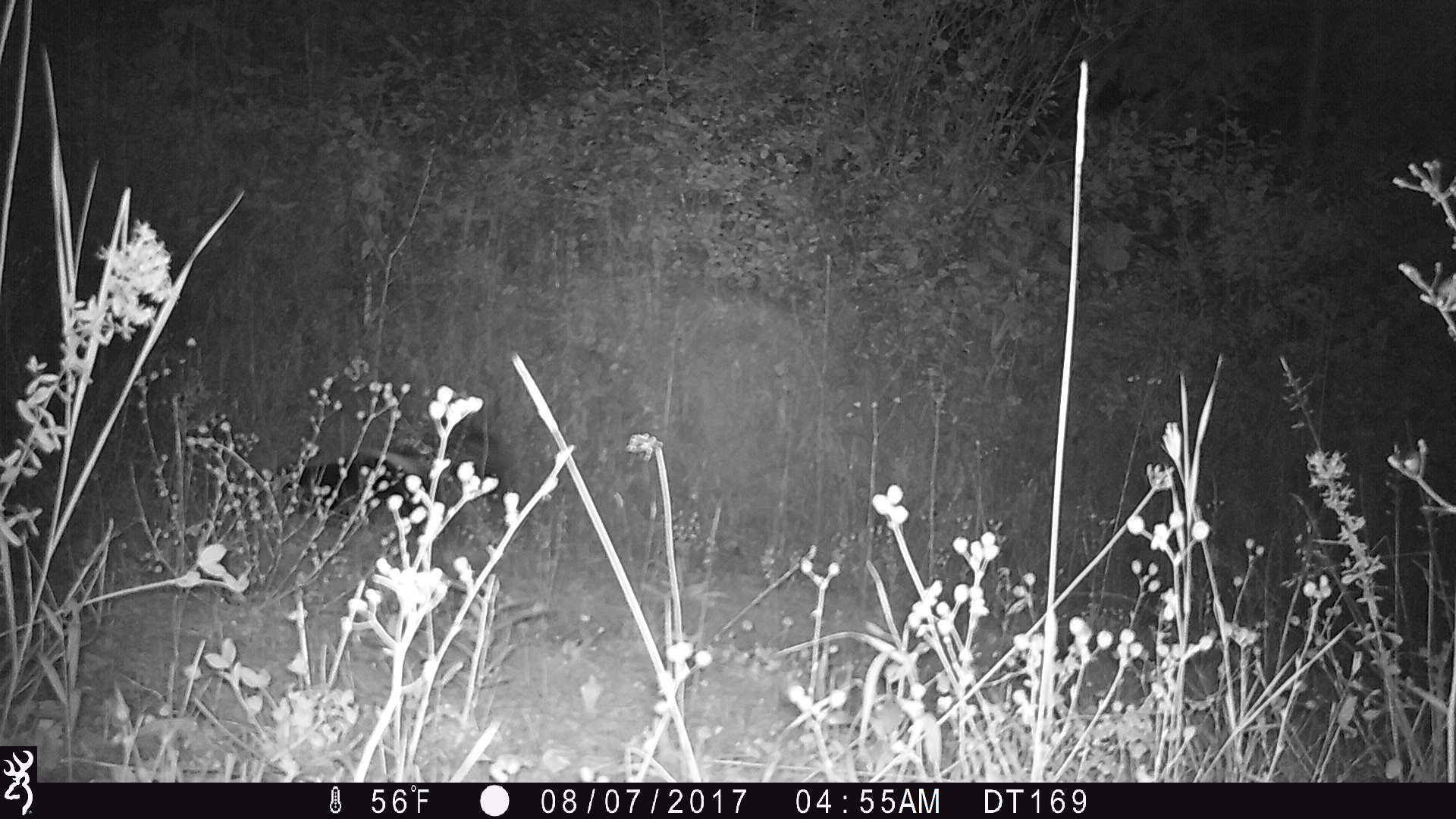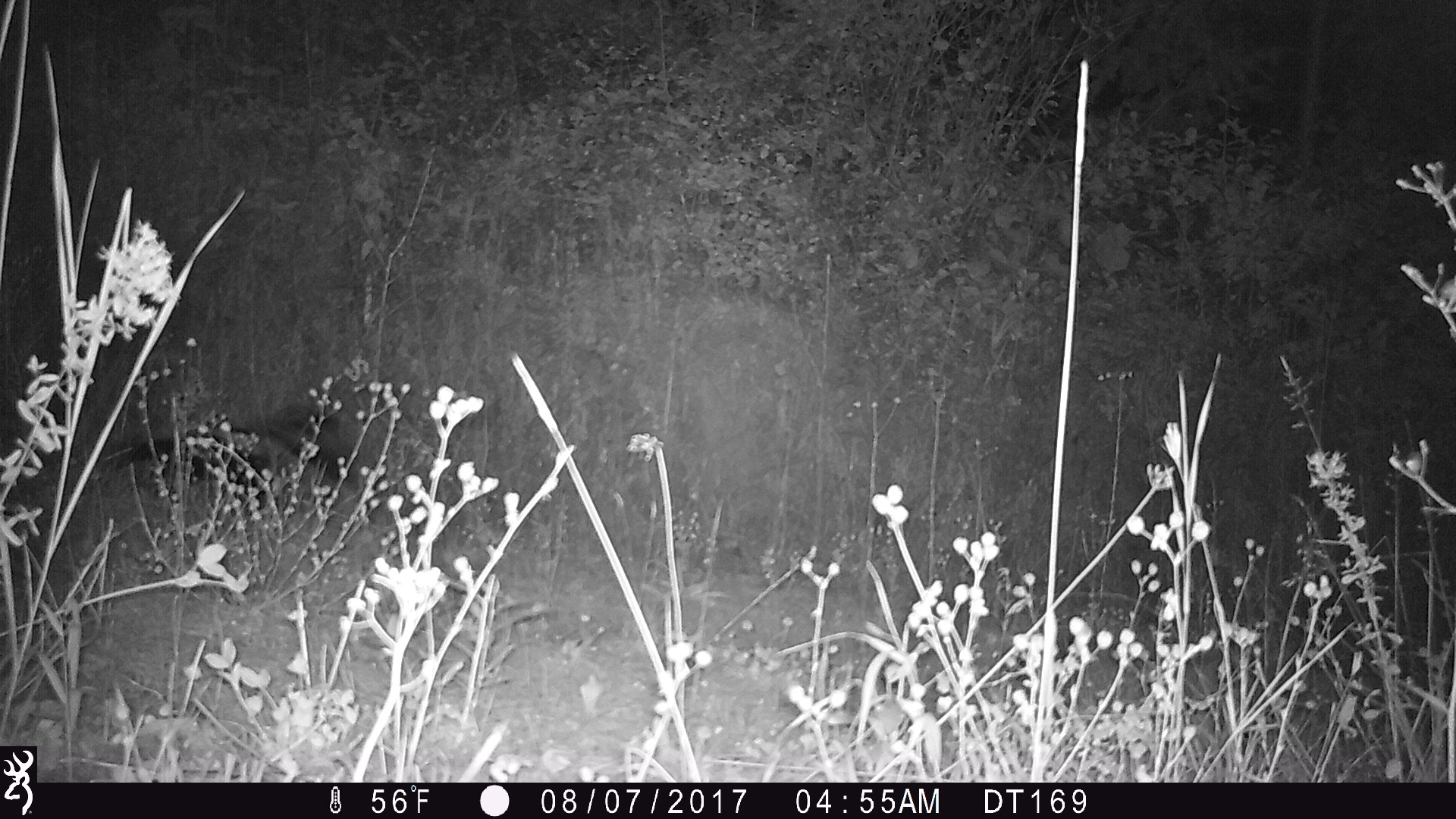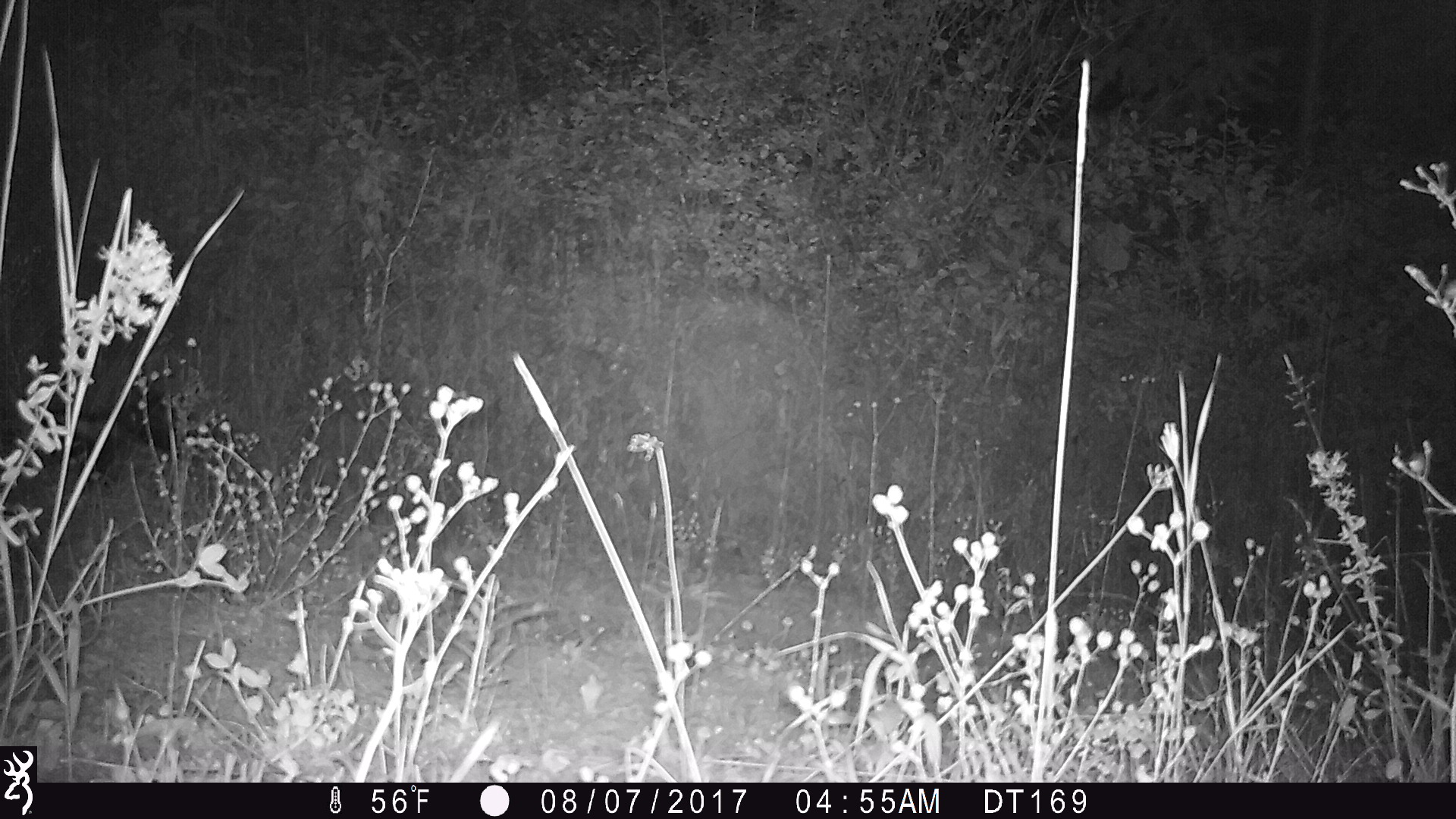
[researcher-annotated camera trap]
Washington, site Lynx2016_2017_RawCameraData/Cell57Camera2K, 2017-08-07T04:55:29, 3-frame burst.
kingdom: Animalia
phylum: Chordata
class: Mammalia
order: Carnivora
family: Mephitidae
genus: Mephitis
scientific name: Mephitis mephitis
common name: striped skunk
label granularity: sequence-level